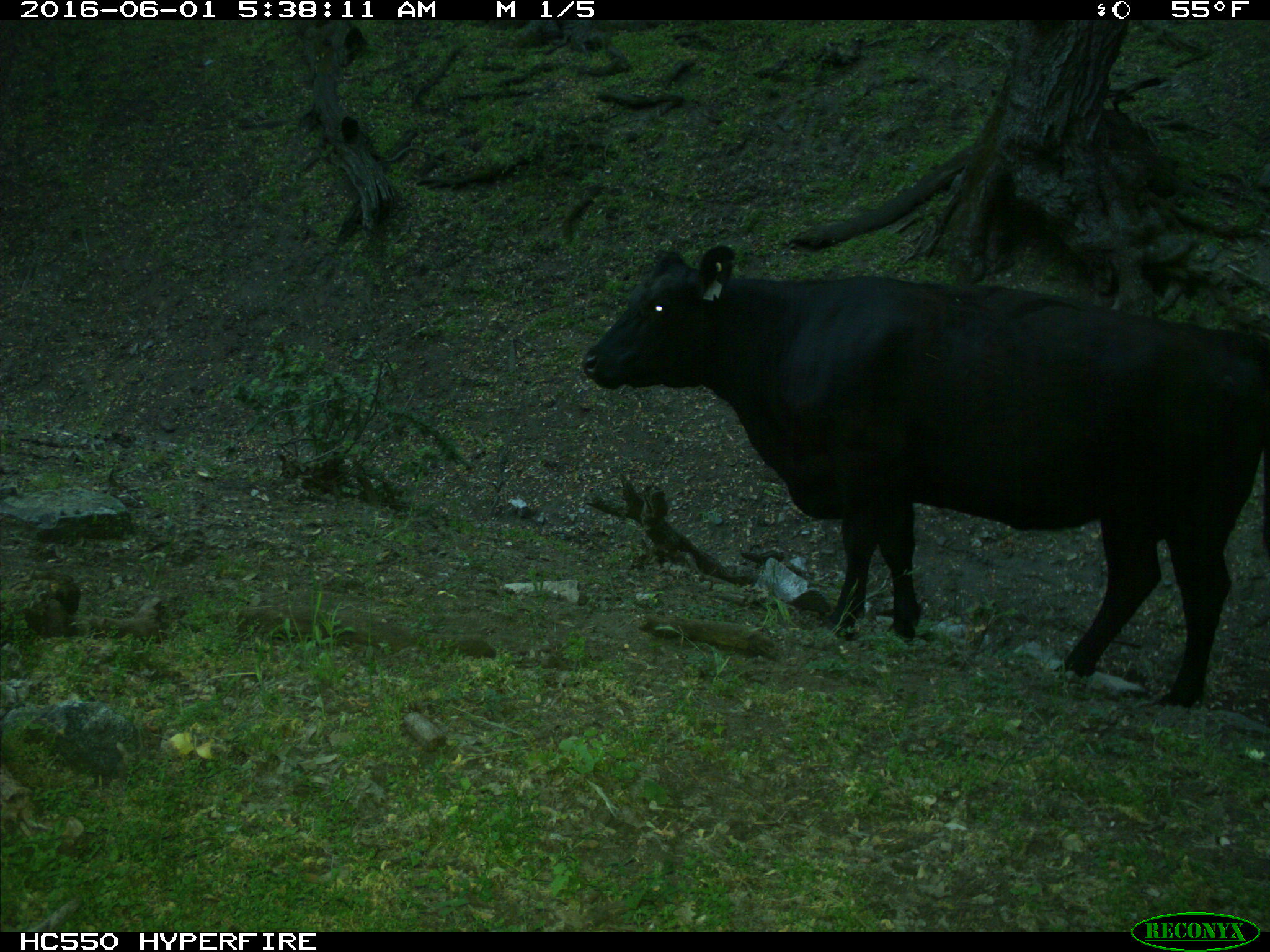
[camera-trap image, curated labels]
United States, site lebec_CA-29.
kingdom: Animalia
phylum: Chordata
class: Mammalia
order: Artiodactyla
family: Bovidae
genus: Bos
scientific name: Bos taurus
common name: domestic cow